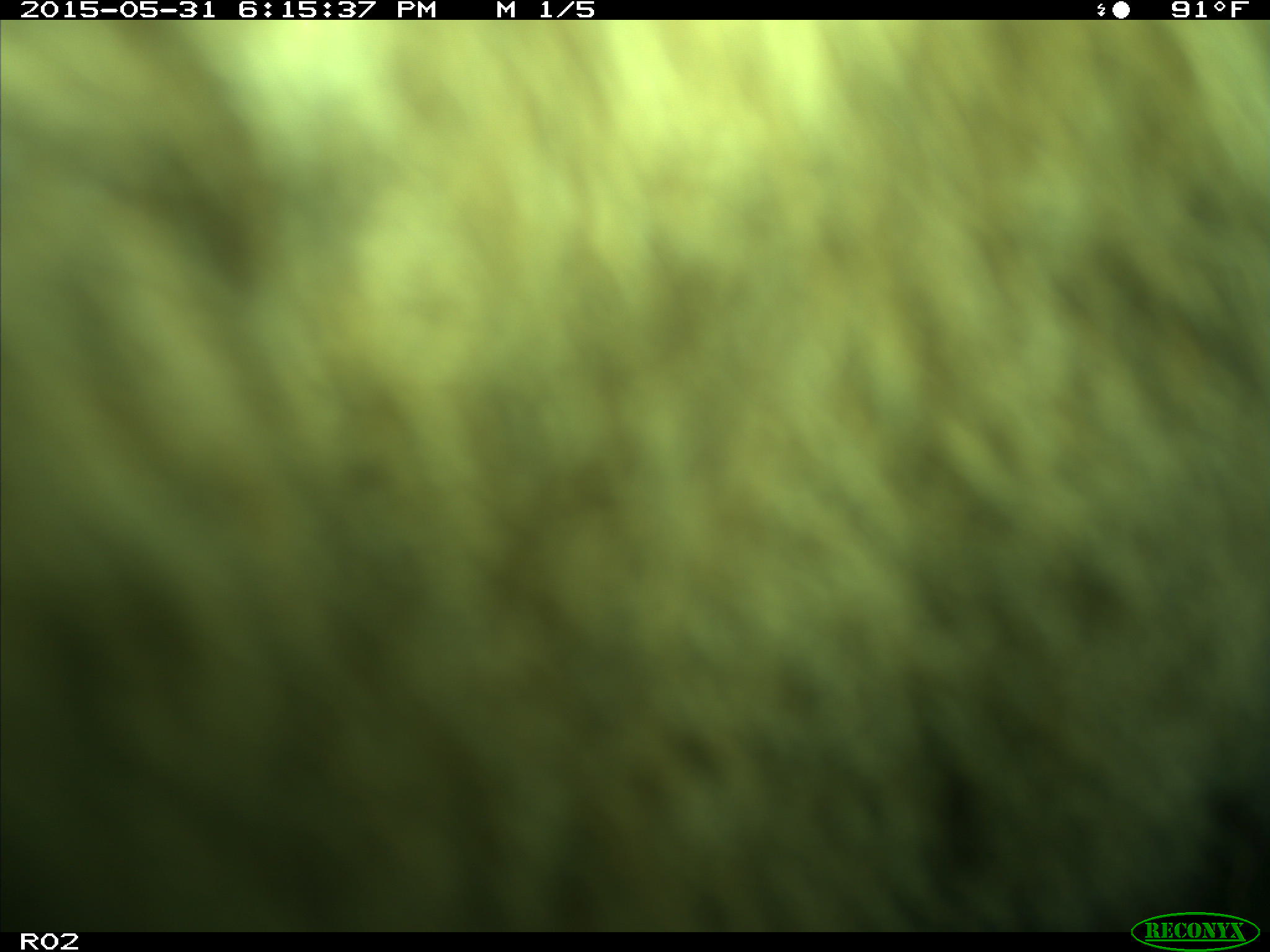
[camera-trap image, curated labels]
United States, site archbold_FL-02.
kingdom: Animalia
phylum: Chordata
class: Mammalia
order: Artiodactyla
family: Bovidae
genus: Bos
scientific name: Bos taurus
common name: domestic cow